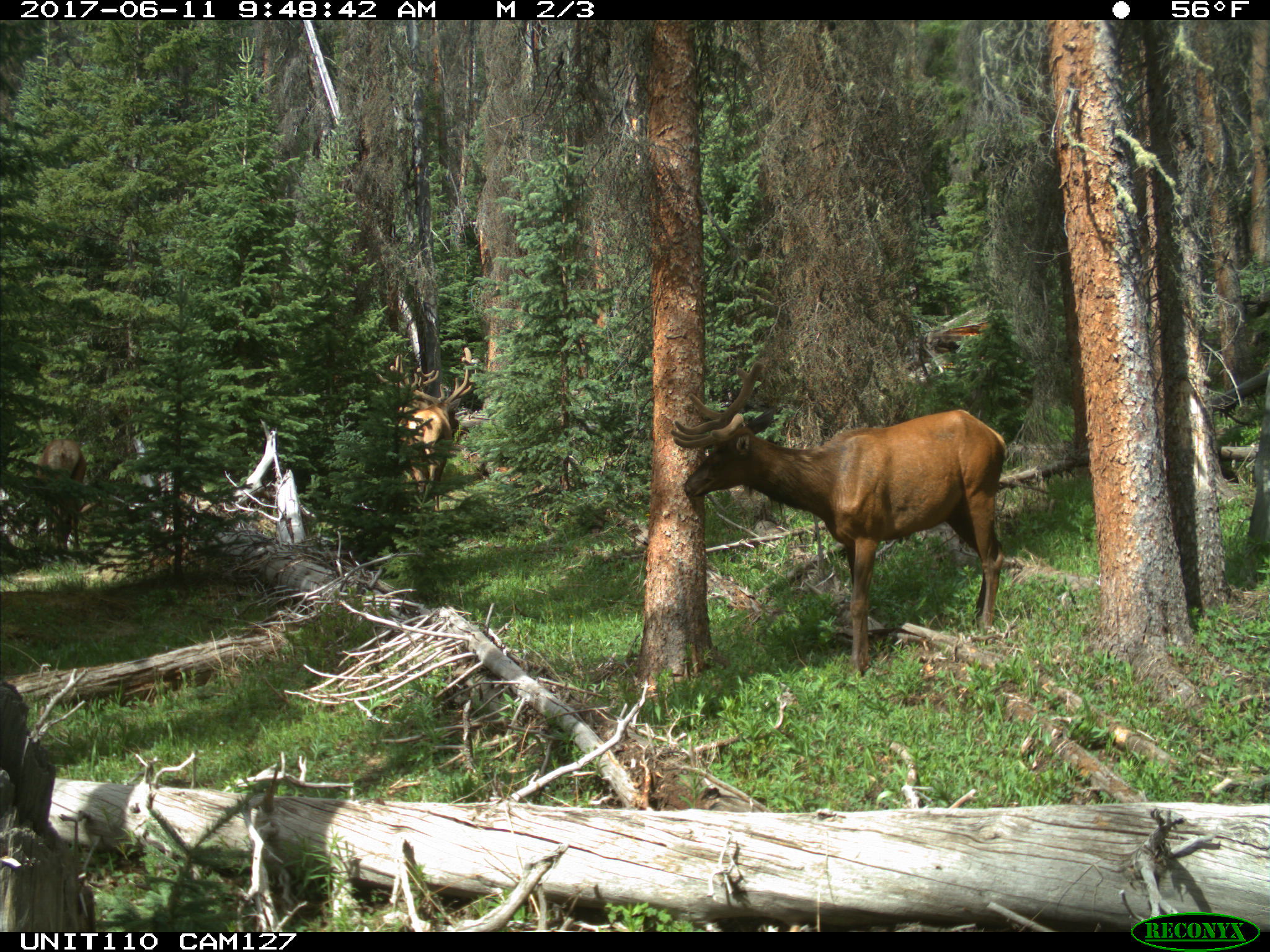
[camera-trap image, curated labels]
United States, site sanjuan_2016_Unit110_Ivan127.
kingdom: Animalia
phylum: Chordata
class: Mammalia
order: Artiodactyla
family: Cervidae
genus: Cervus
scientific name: Cervus elaphus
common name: red deer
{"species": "Cervus elaphus (red deer)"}